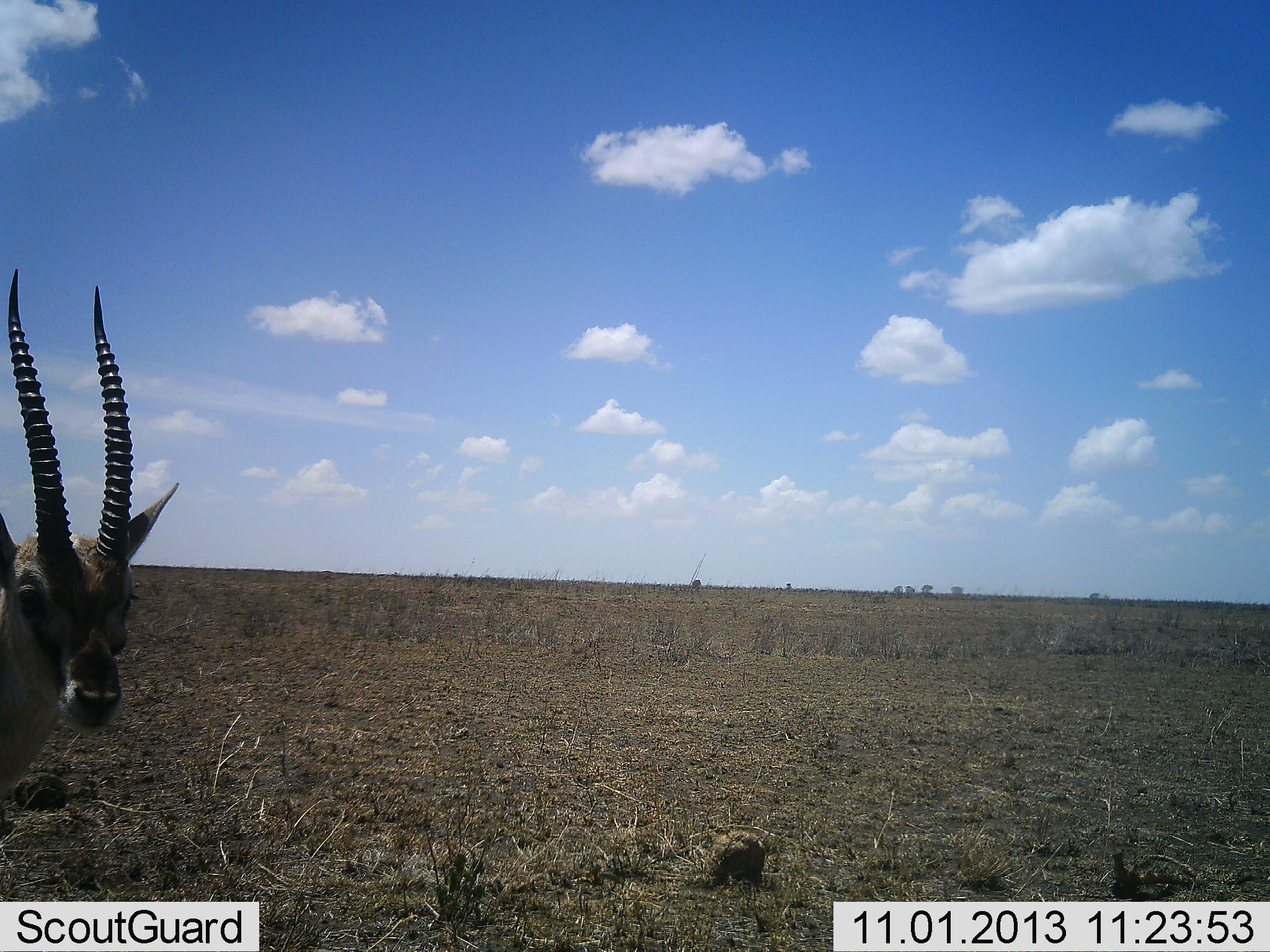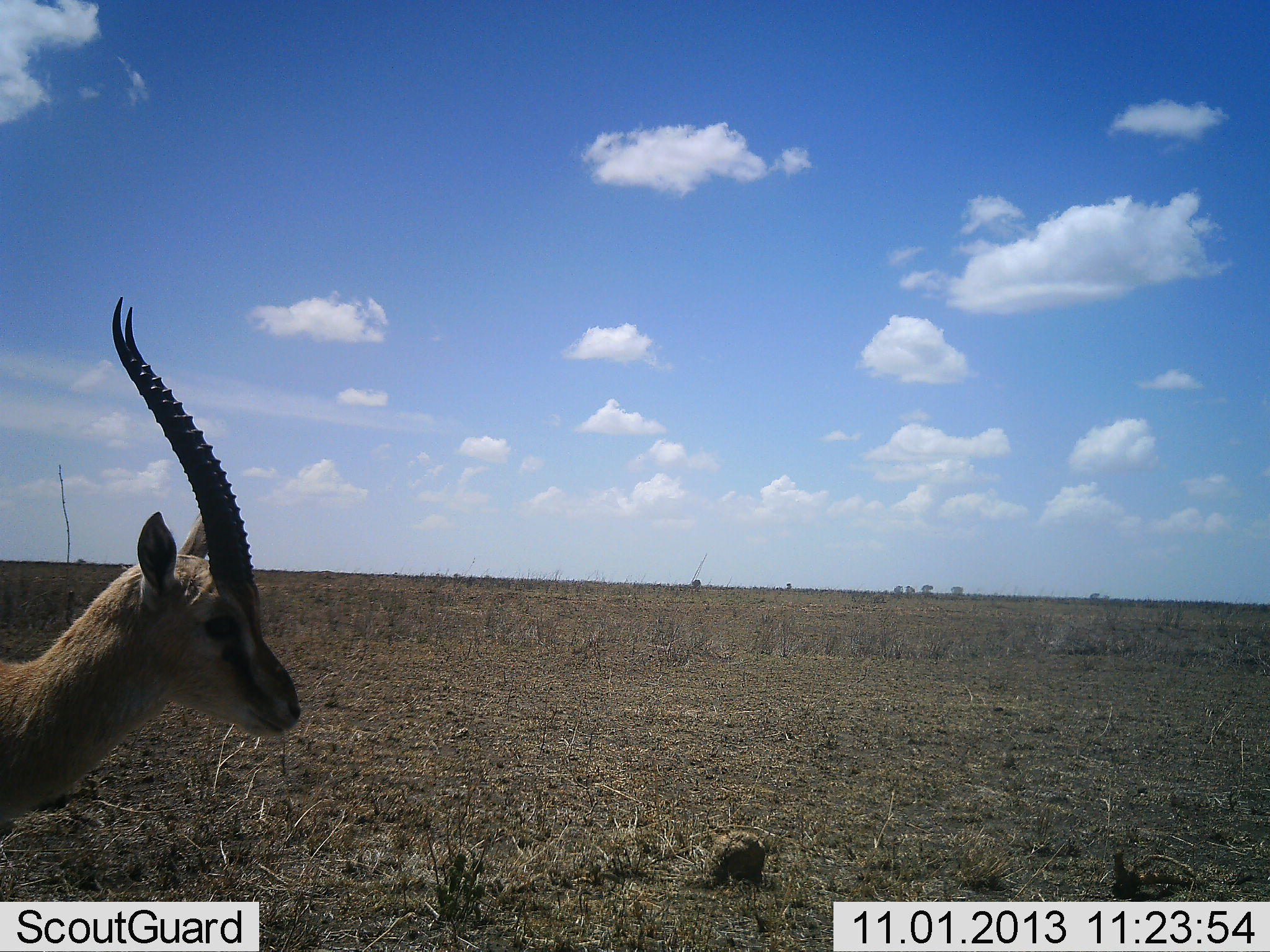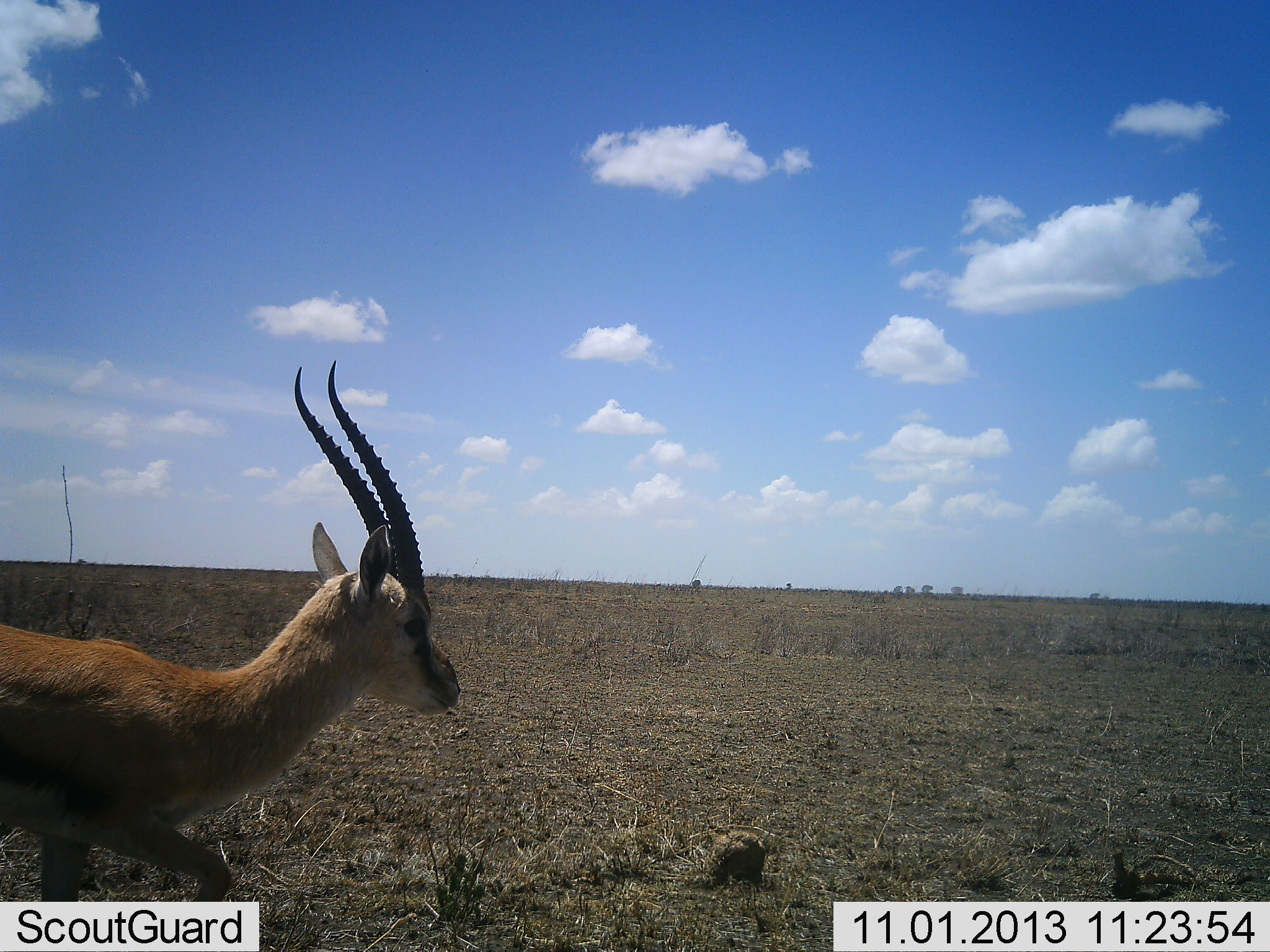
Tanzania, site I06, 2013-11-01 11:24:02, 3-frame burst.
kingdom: Animalia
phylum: Chordata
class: Mammalia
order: Artiodactyla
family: Bovidae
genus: Eudorcas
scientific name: Eudorcas thomsonii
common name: thomson's gazelle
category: gazellethomsons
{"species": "gazellethomsons (thomson's gazelle) (Eudorcas thomsonii)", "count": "1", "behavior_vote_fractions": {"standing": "20%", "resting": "0%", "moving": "80%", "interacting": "0%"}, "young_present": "0%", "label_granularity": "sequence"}